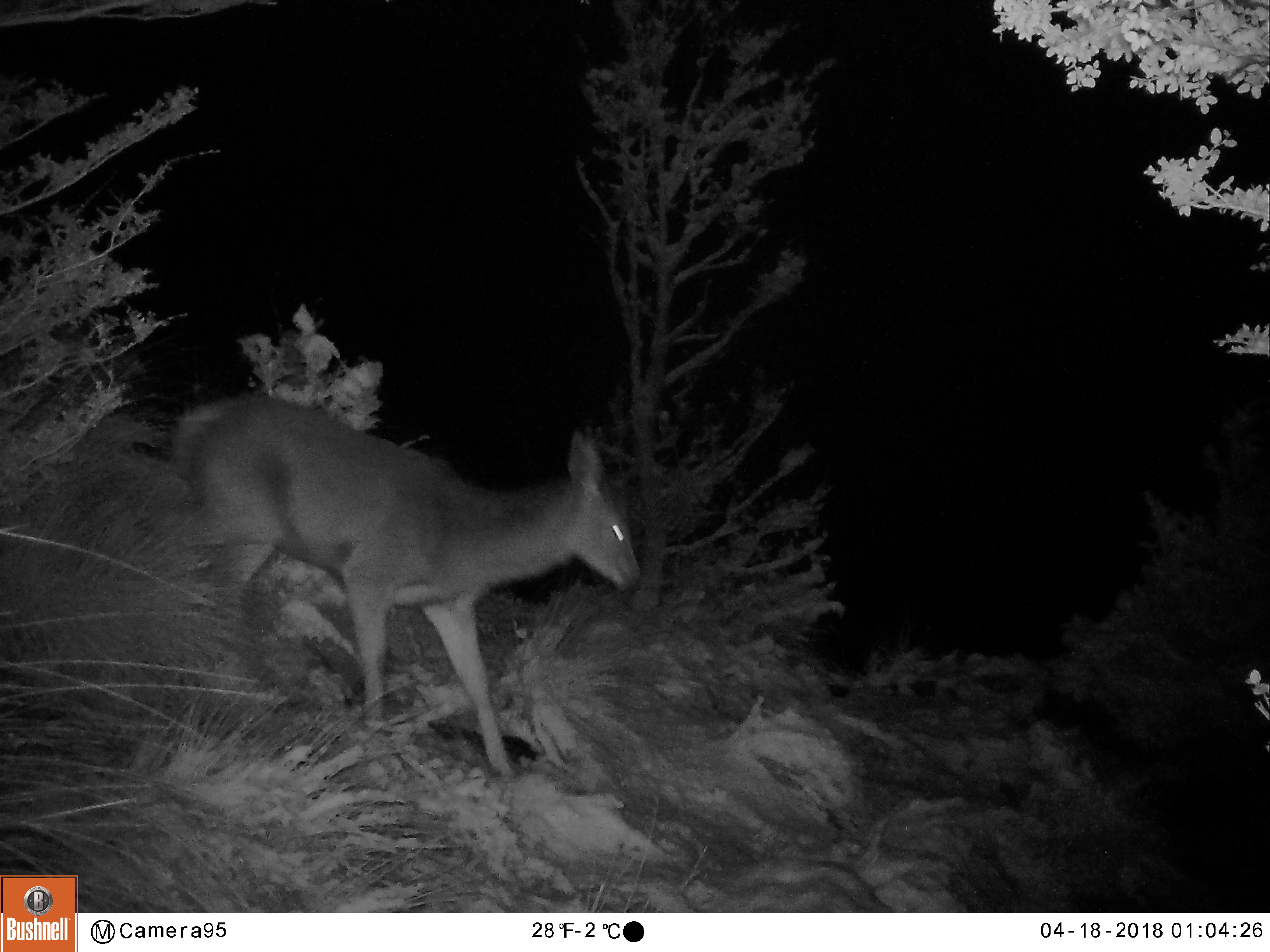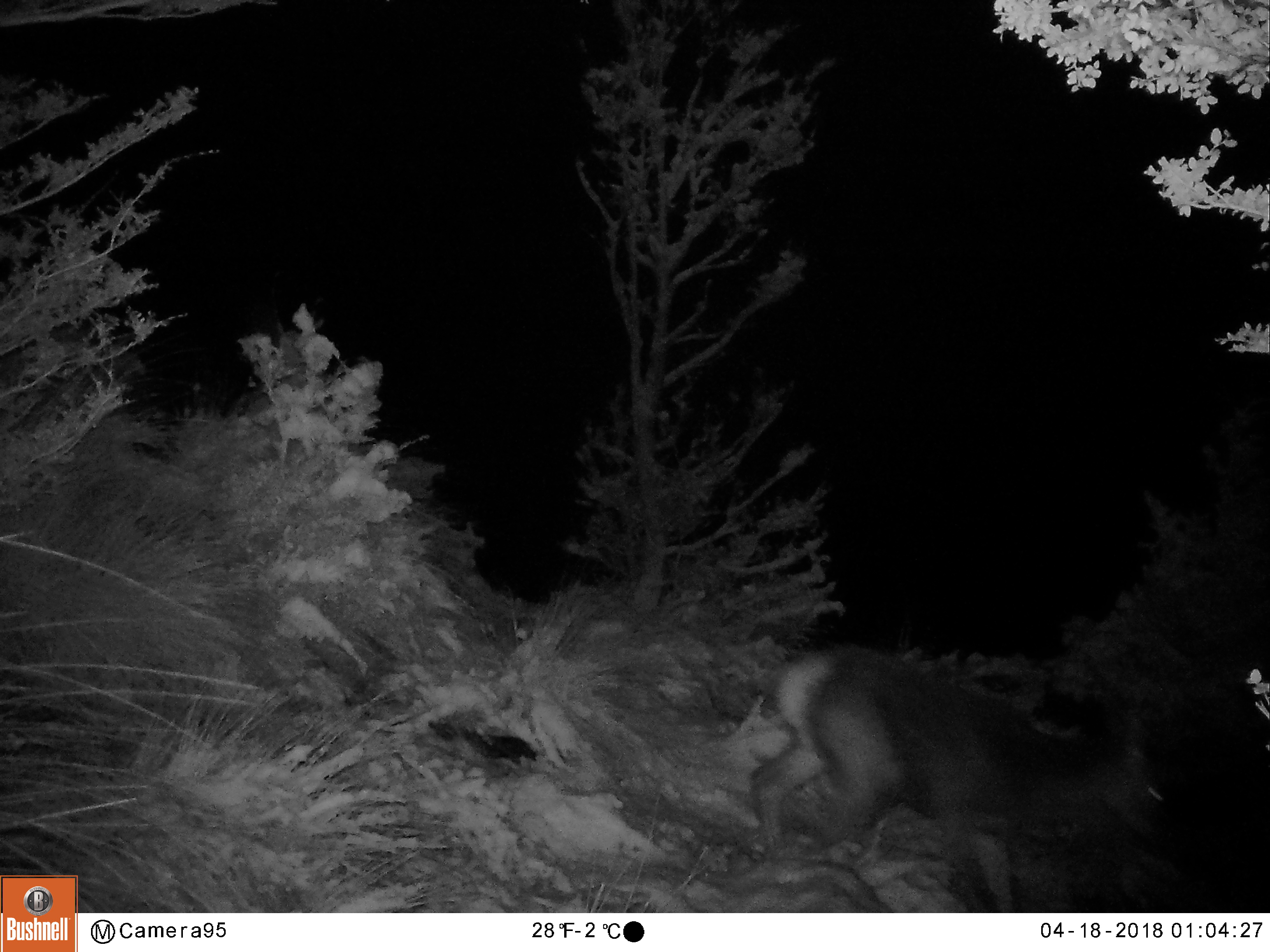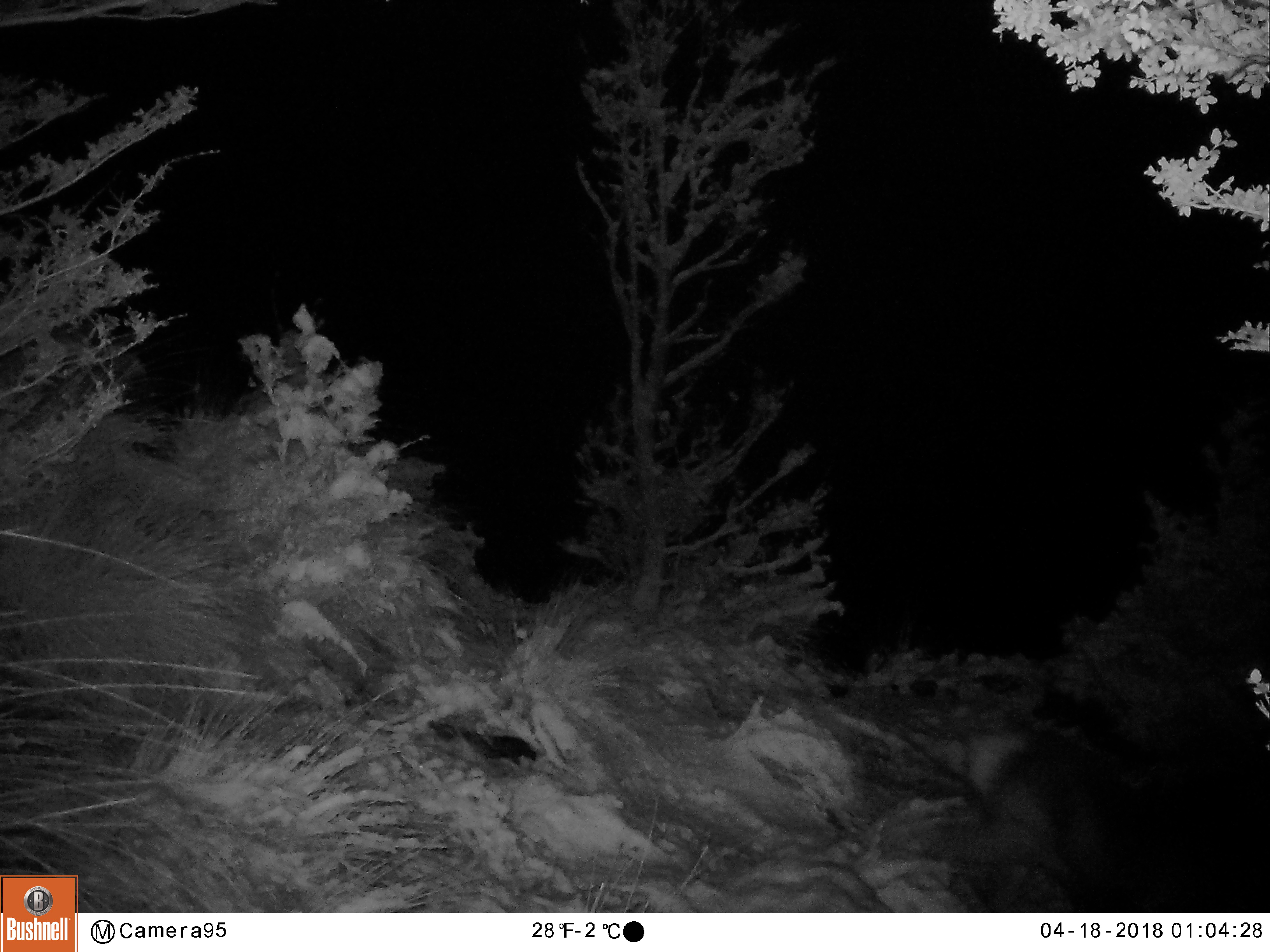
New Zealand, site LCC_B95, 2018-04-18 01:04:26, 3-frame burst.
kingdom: Animalia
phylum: Chordata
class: Mammalia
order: Artiodactyla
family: Cervidae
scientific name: Cervidae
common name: deer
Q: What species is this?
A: Deer (Cervidae).